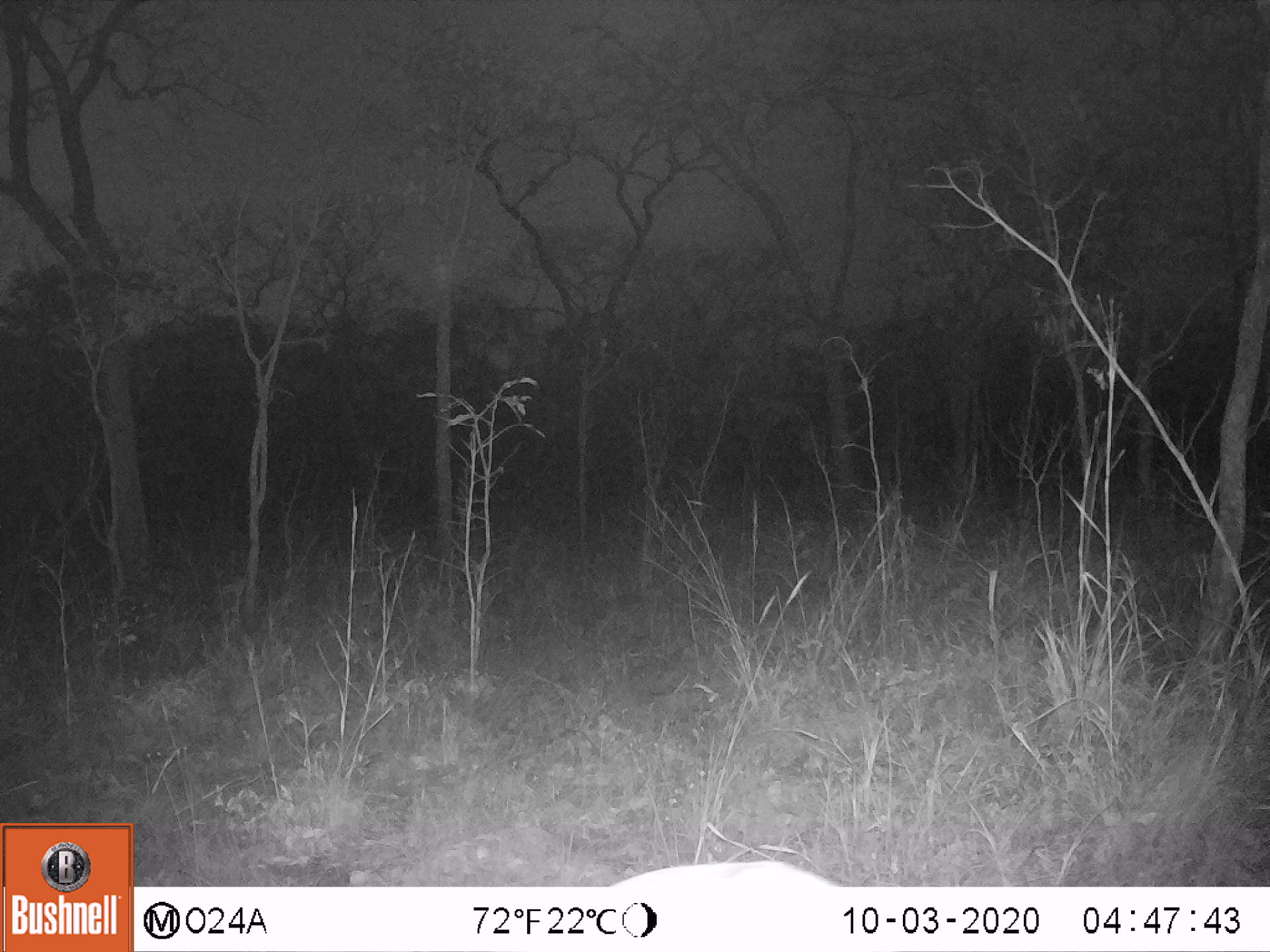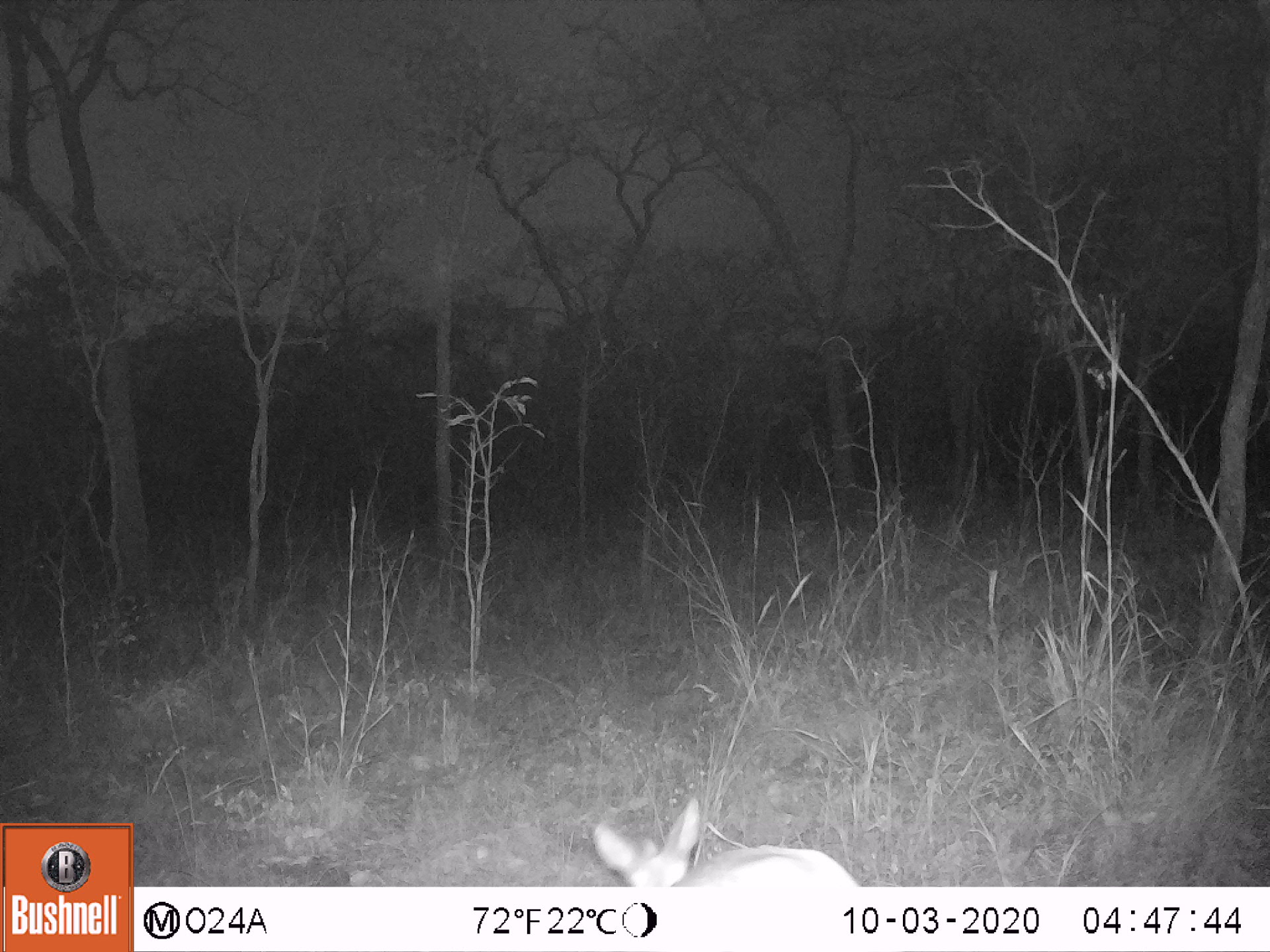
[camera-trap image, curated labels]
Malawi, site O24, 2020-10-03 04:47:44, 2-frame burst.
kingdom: Animalia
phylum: Chordata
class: Mammalia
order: Artiodactyla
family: Bovidae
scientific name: Antilopinae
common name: small antelope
Small antelope (Antilopinae), count 1.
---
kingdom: Animalia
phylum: Chordata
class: Mammalia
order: Artiodactyla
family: Bovidae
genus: Sylvicapra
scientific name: Sylvicapra grimmia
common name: common duiker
Common duiker (Sylvicapra grimmia), count 1.